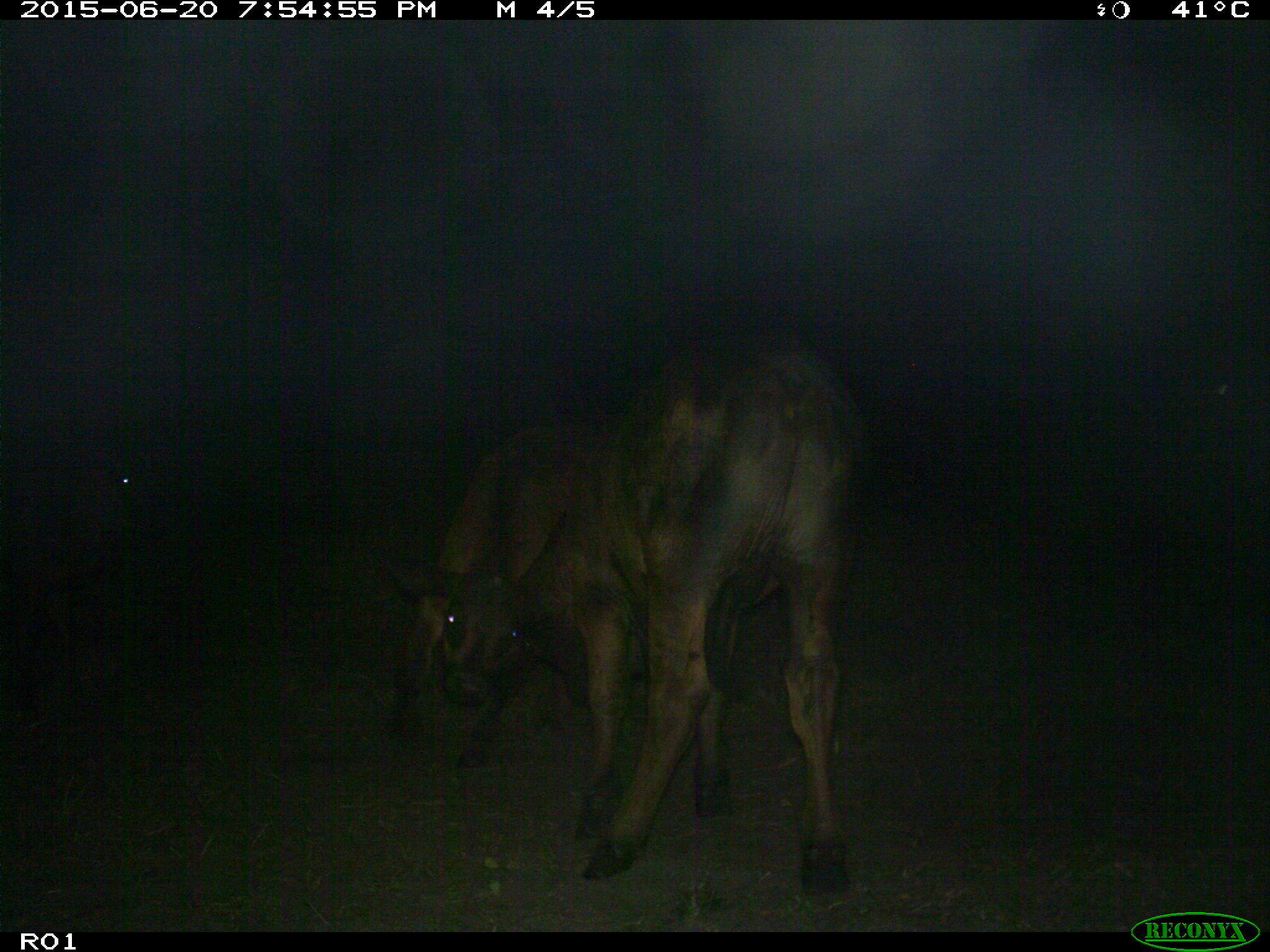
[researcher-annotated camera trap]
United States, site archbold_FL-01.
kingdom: Animalia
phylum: Chordata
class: Mammalia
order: Artiodactyla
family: Bovidae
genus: Bos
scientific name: Bos taurus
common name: domestic cow